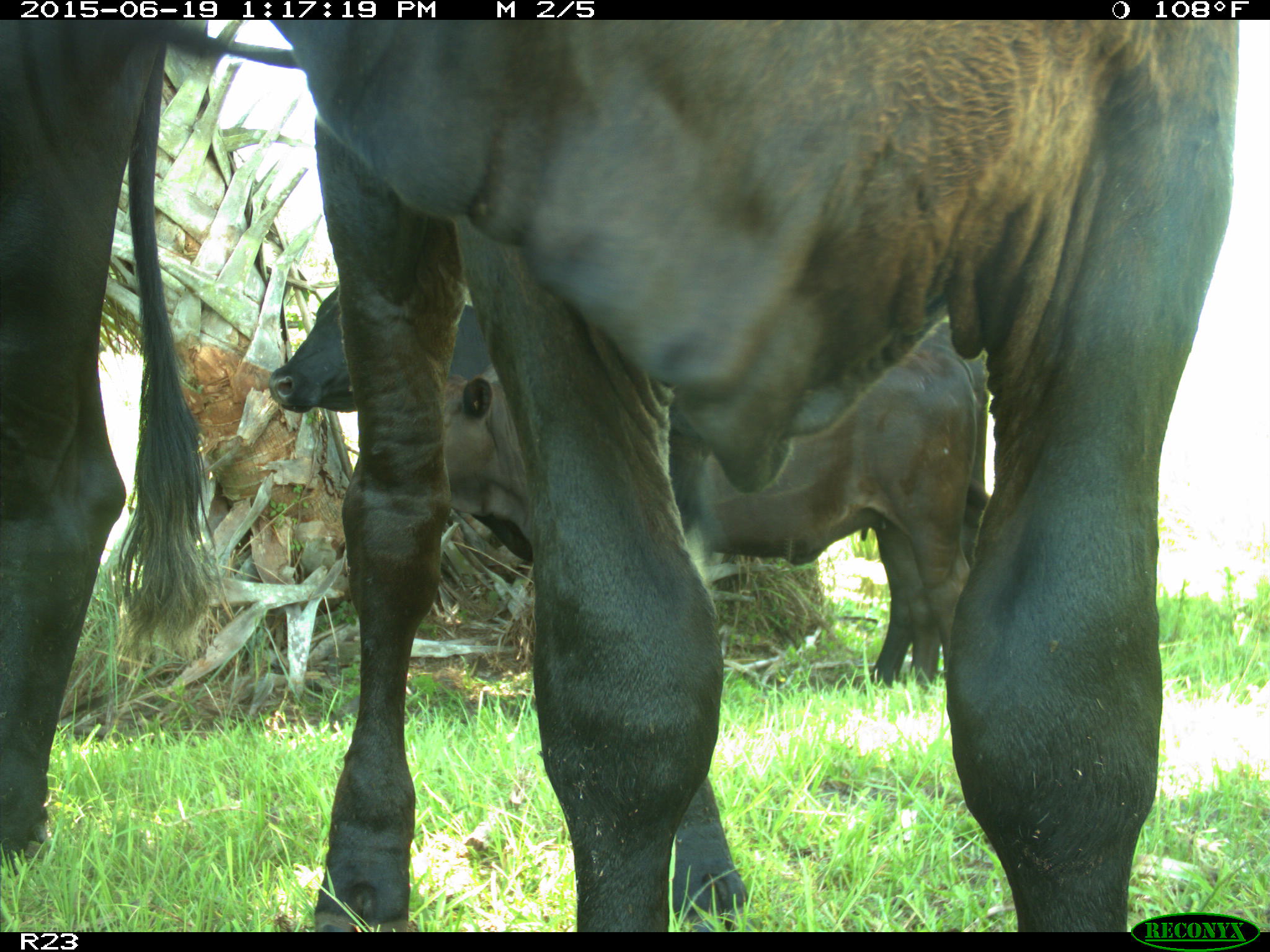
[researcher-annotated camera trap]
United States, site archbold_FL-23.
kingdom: Animalia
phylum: Chordata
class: Mammalia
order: Artiodactyla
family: Suidae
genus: Sus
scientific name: Sus scrofa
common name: wild boar